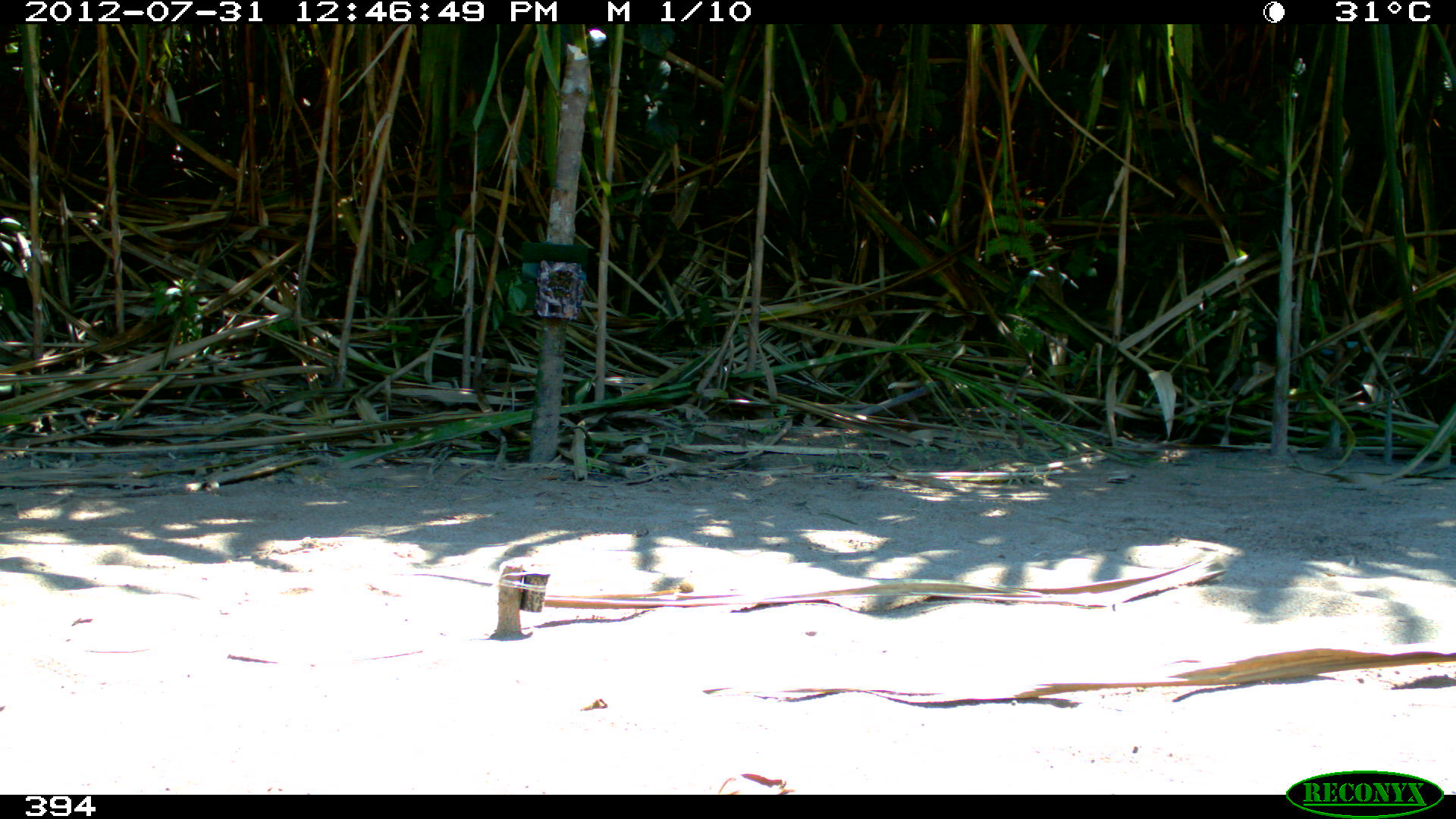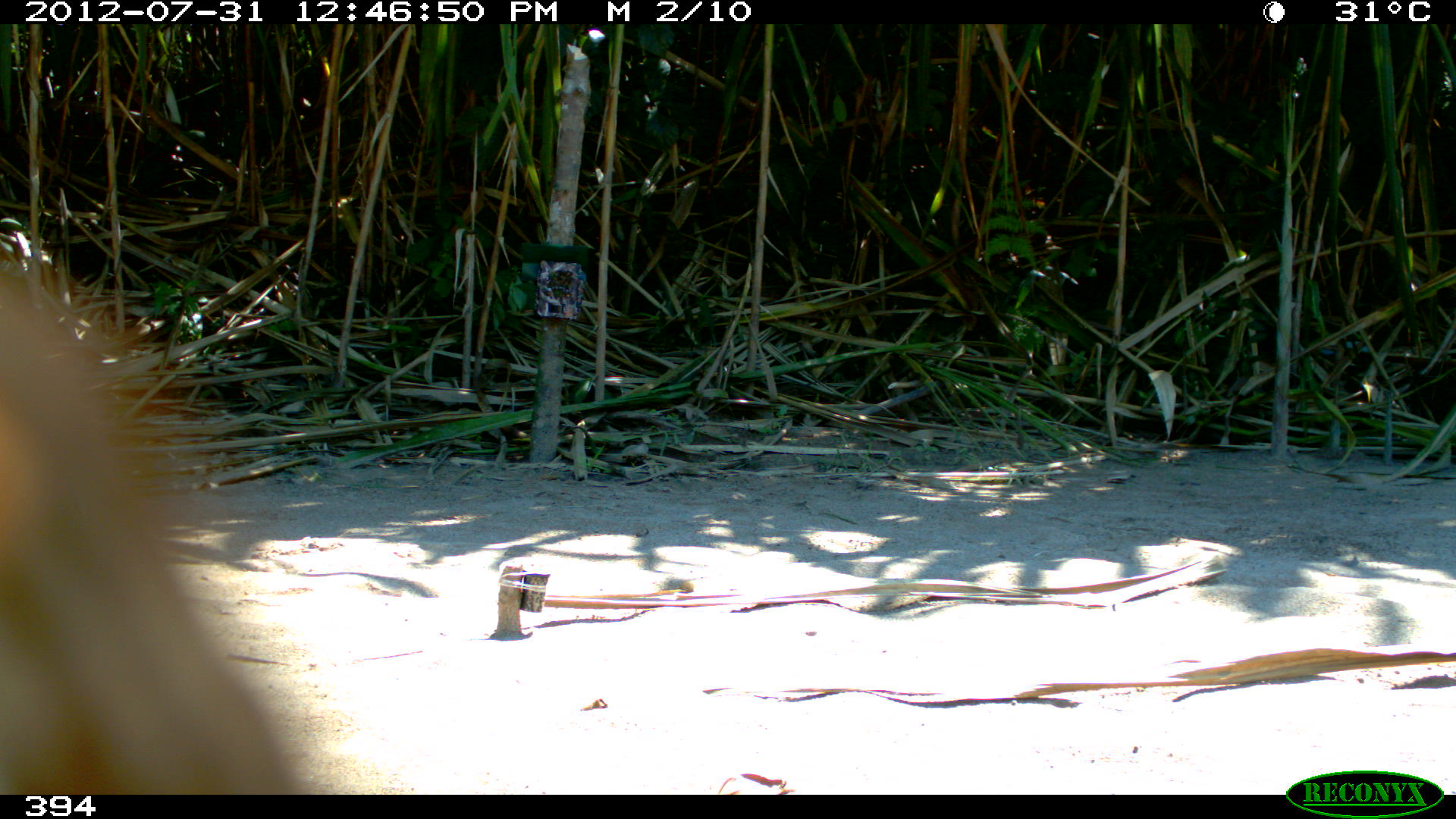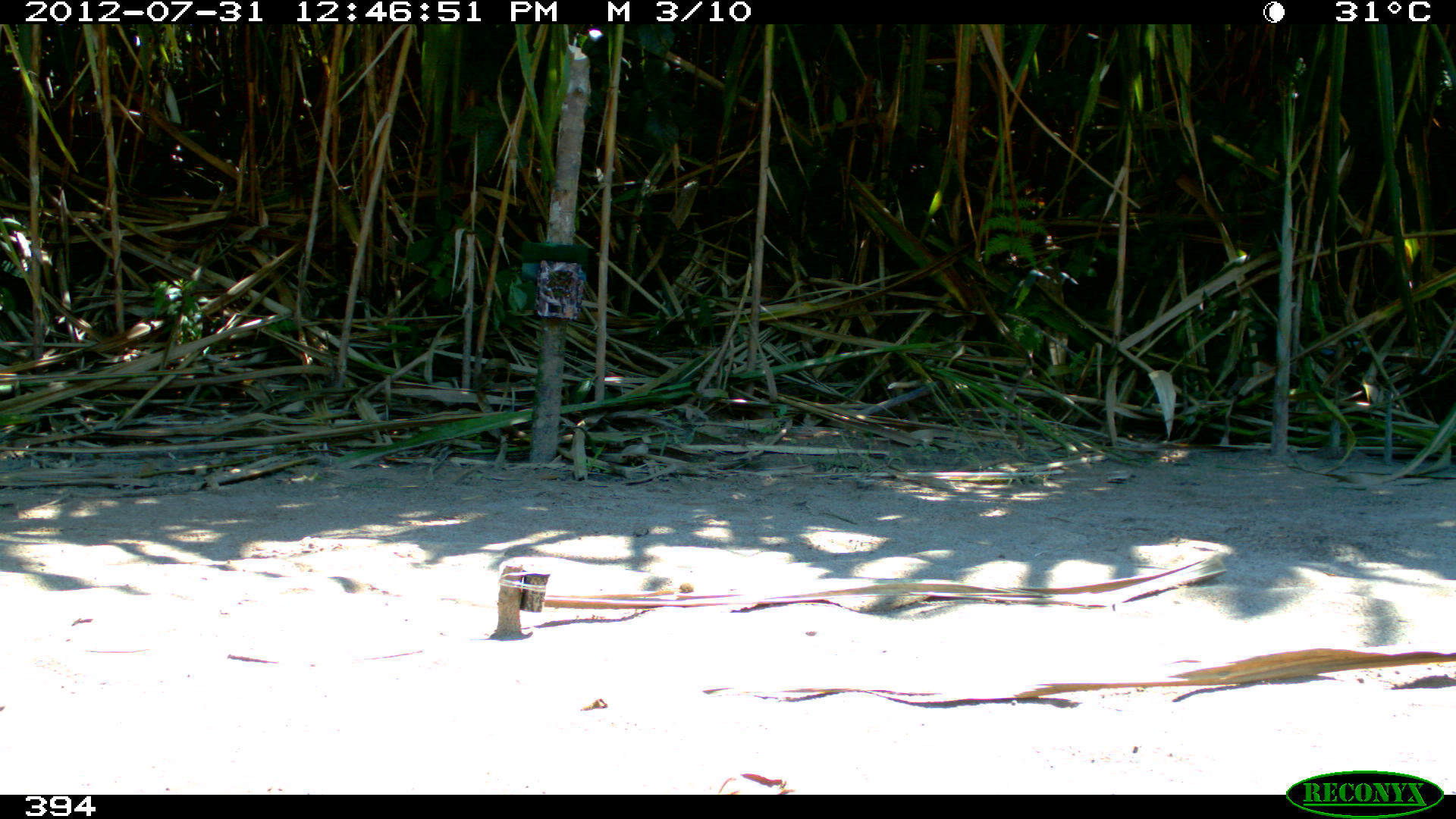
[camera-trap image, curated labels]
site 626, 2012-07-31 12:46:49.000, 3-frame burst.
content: unidentified animal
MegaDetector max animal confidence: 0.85